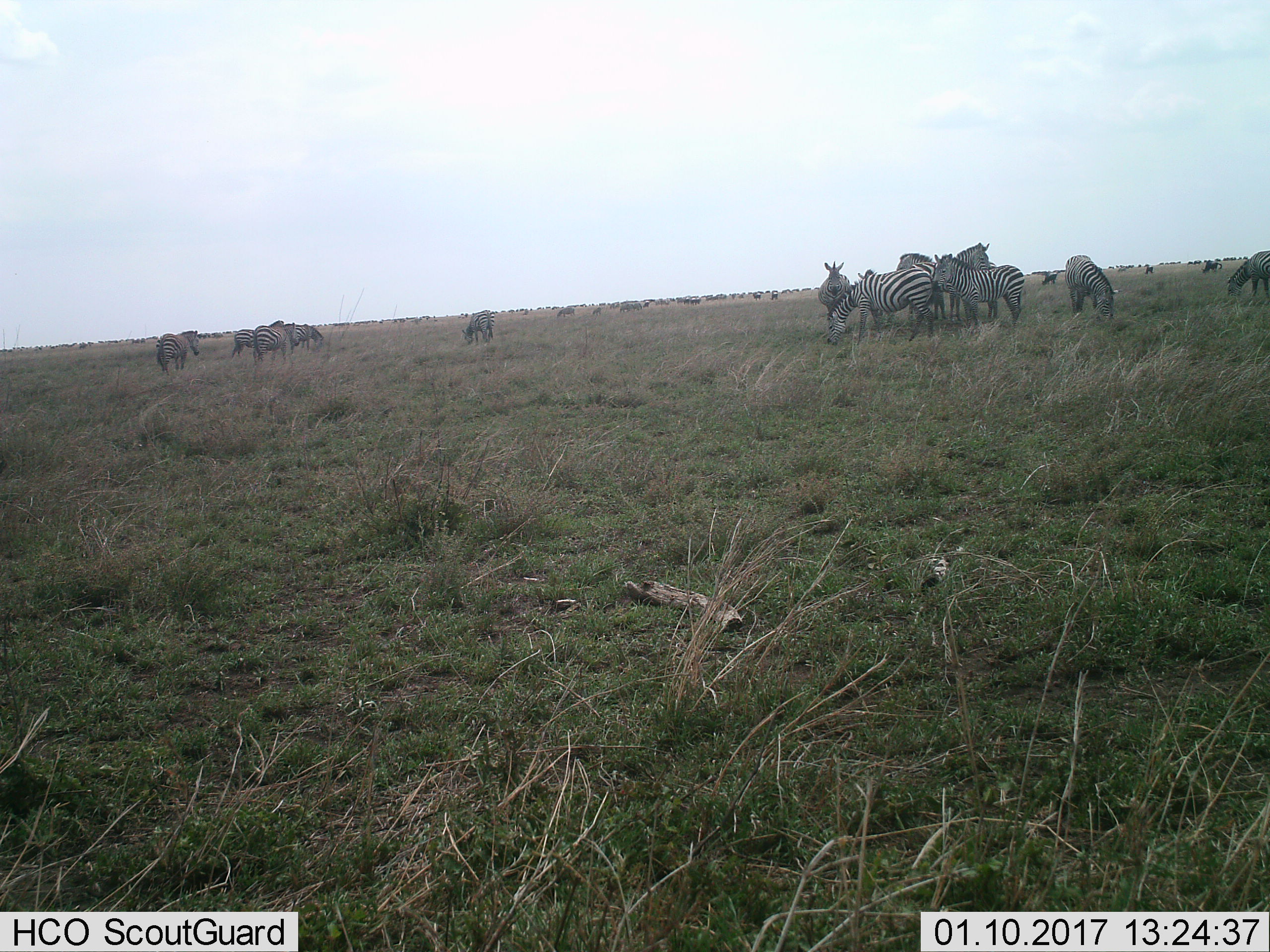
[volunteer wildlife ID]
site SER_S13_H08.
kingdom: Animalia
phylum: Chordata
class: Mammalia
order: Perissodactyla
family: Equidae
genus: Equus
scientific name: Equus quagga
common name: plains zebra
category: zebraplains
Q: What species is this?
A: Zebraplains (plains zebra) (Equus quagga).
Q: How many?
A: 11-50.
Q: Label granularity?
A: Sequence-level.